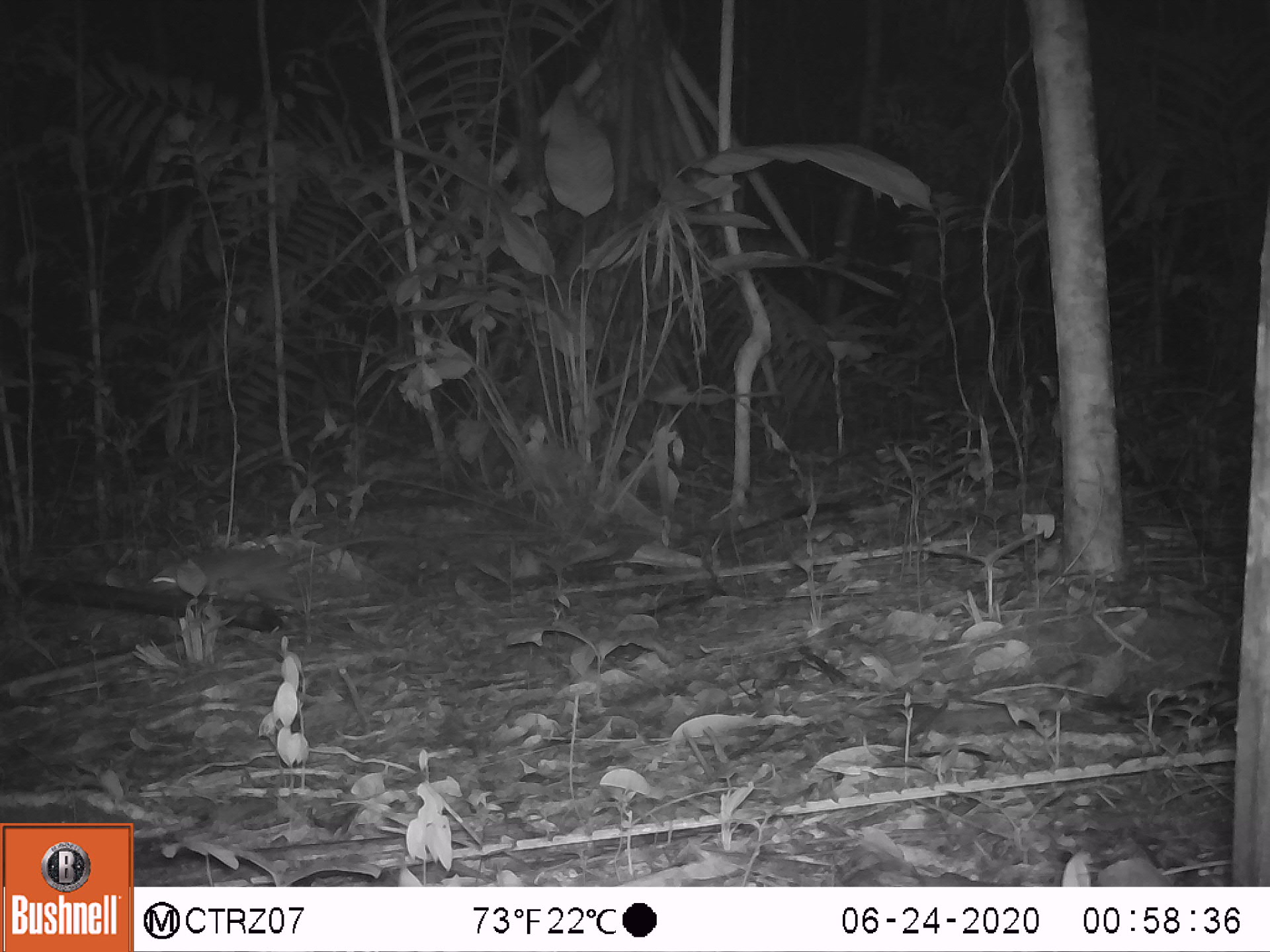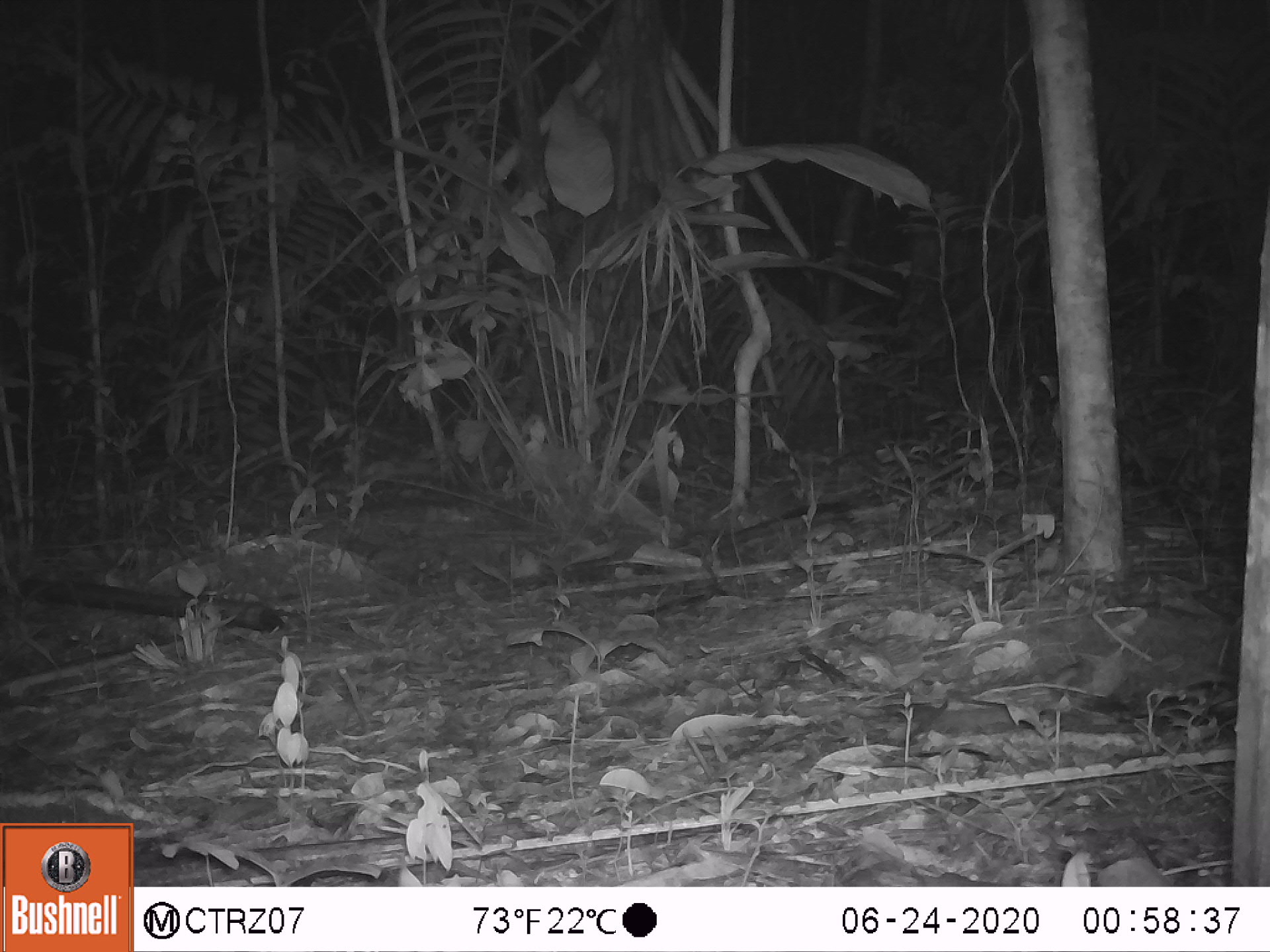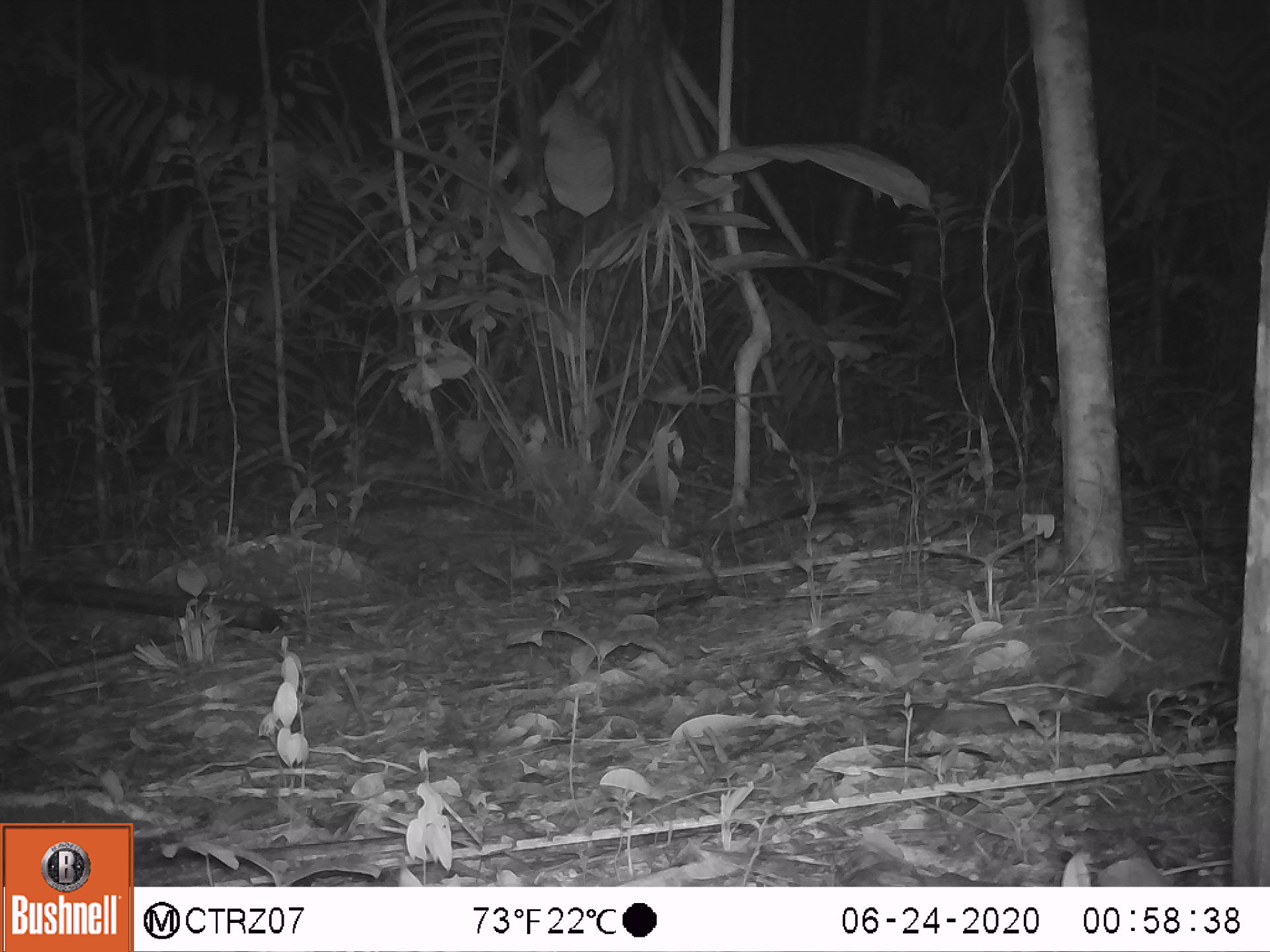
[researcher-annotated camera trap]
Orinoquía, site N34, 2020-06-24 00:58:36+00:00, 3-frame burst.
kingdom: Animalia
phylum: Chordata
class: Mammalia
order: Didelphimorphia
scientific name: Didelphimorphia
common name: possum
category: unknown possum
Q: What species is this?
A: Unknown possum (possum) (Didelphimorphia).